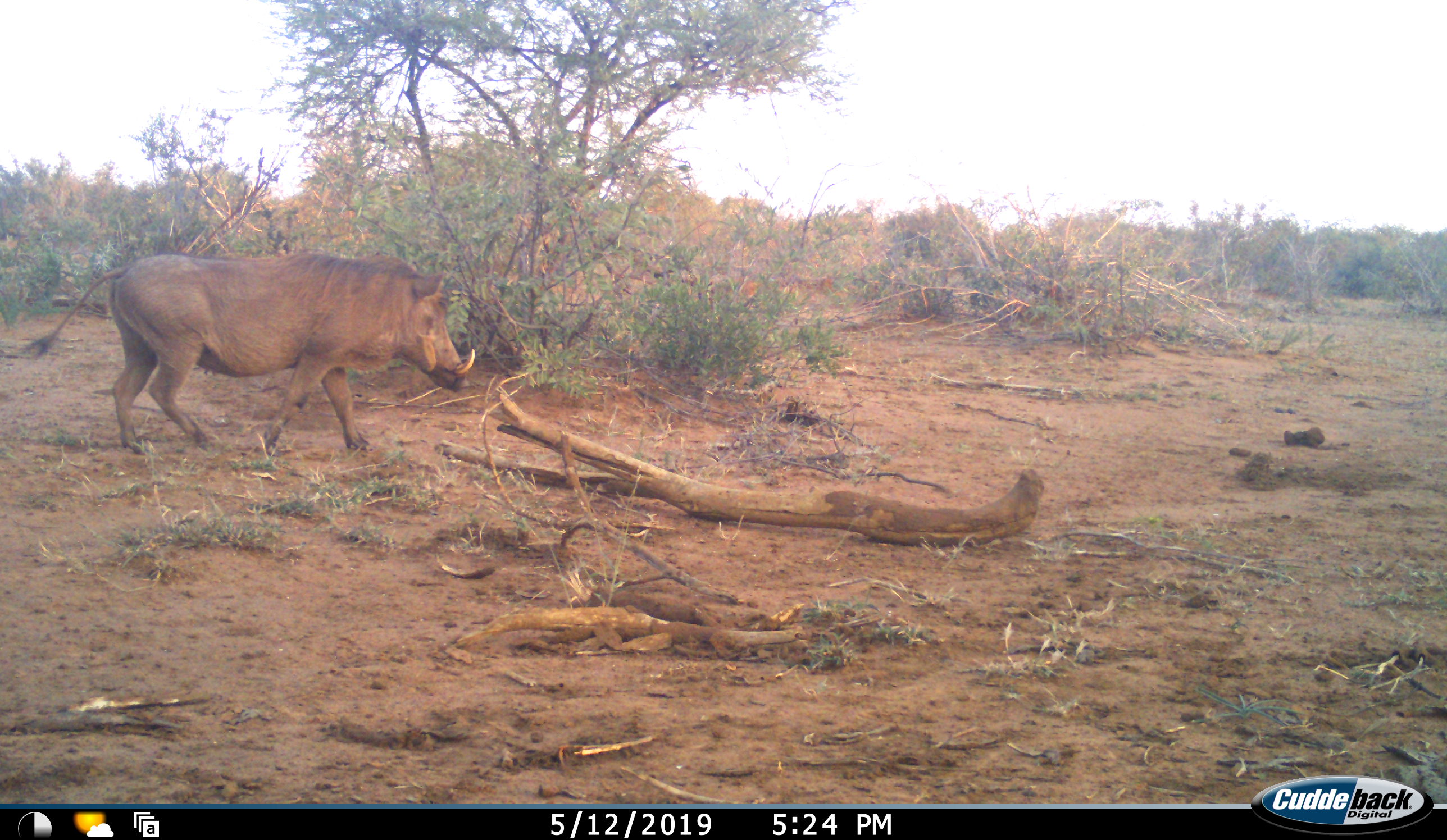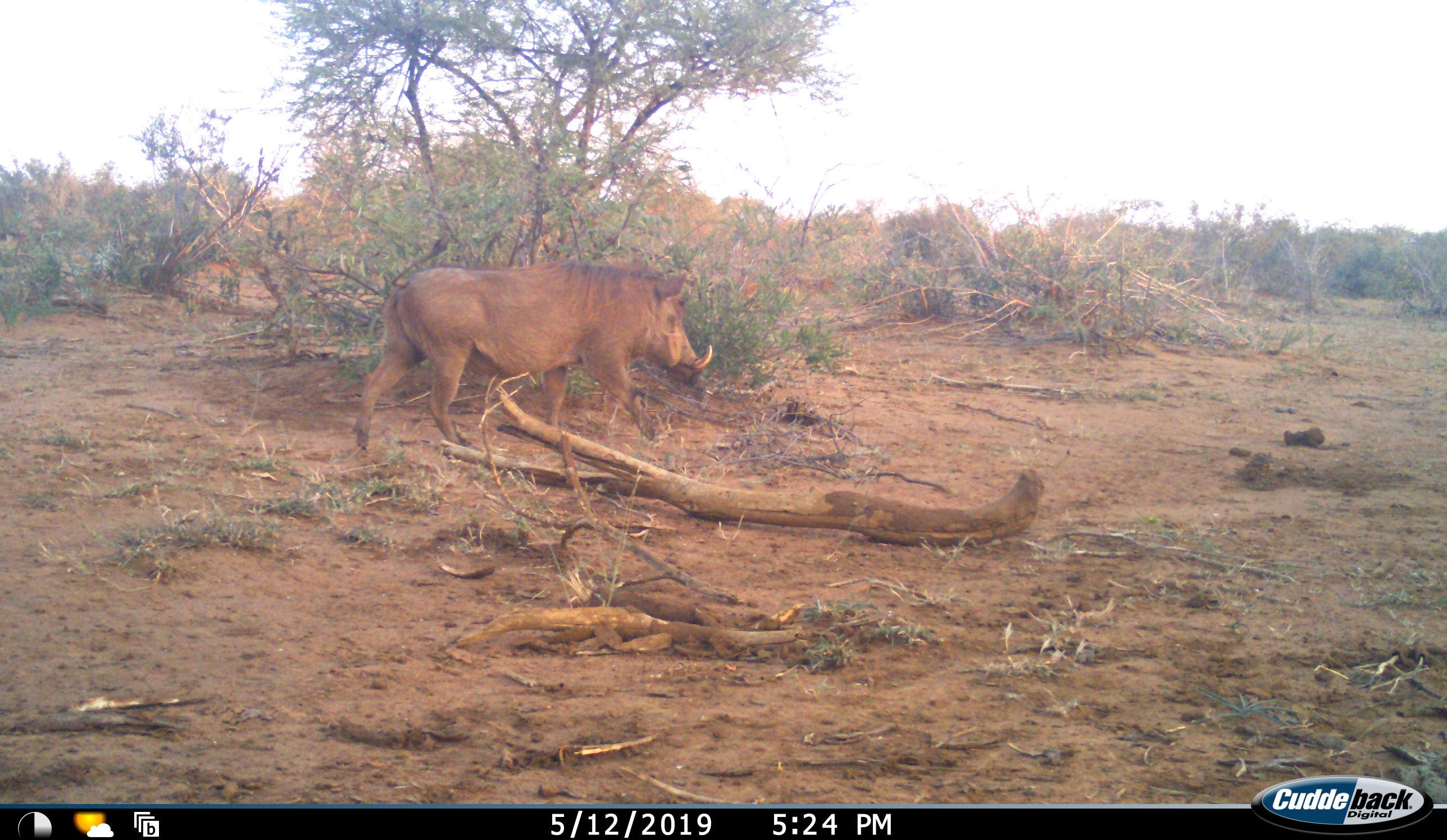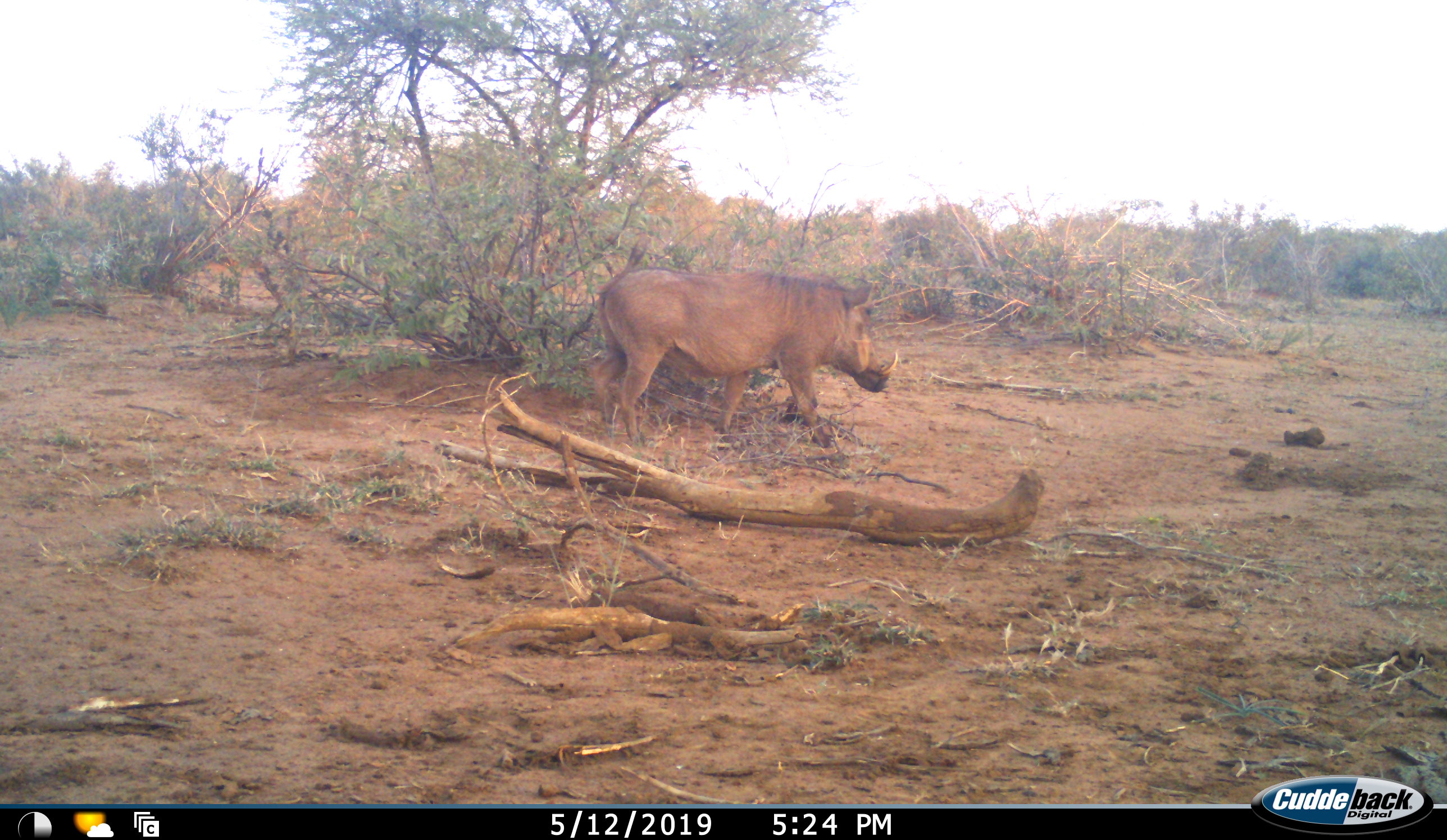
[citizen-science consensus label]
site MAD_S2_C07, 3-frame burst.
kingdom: Animalia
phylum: Chordata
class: Mammalia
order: Artiodactyla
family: Suidae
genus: Phacochoerus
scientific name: Phacochoerus africanus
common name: warthog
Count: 1.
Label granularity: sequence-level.